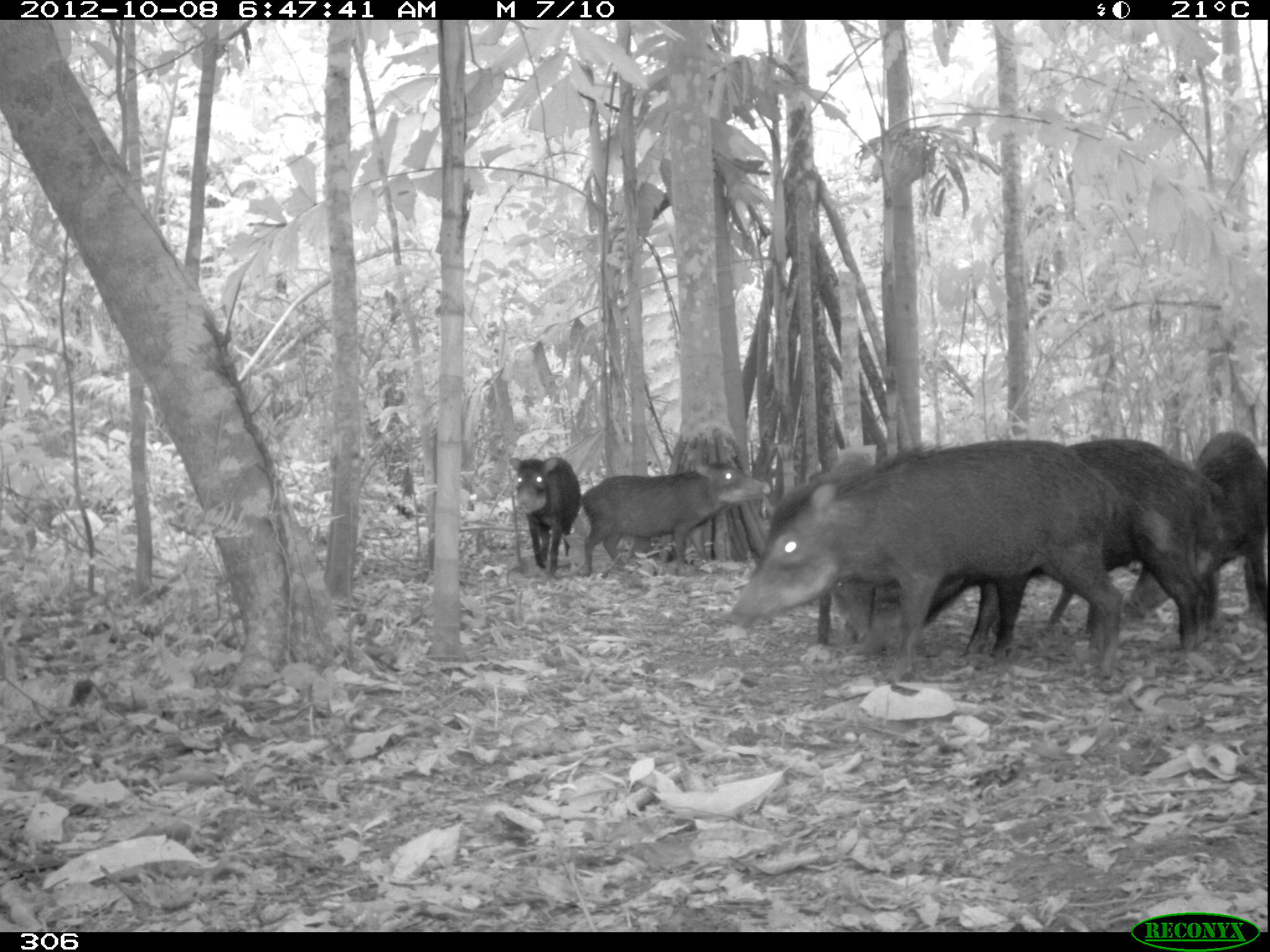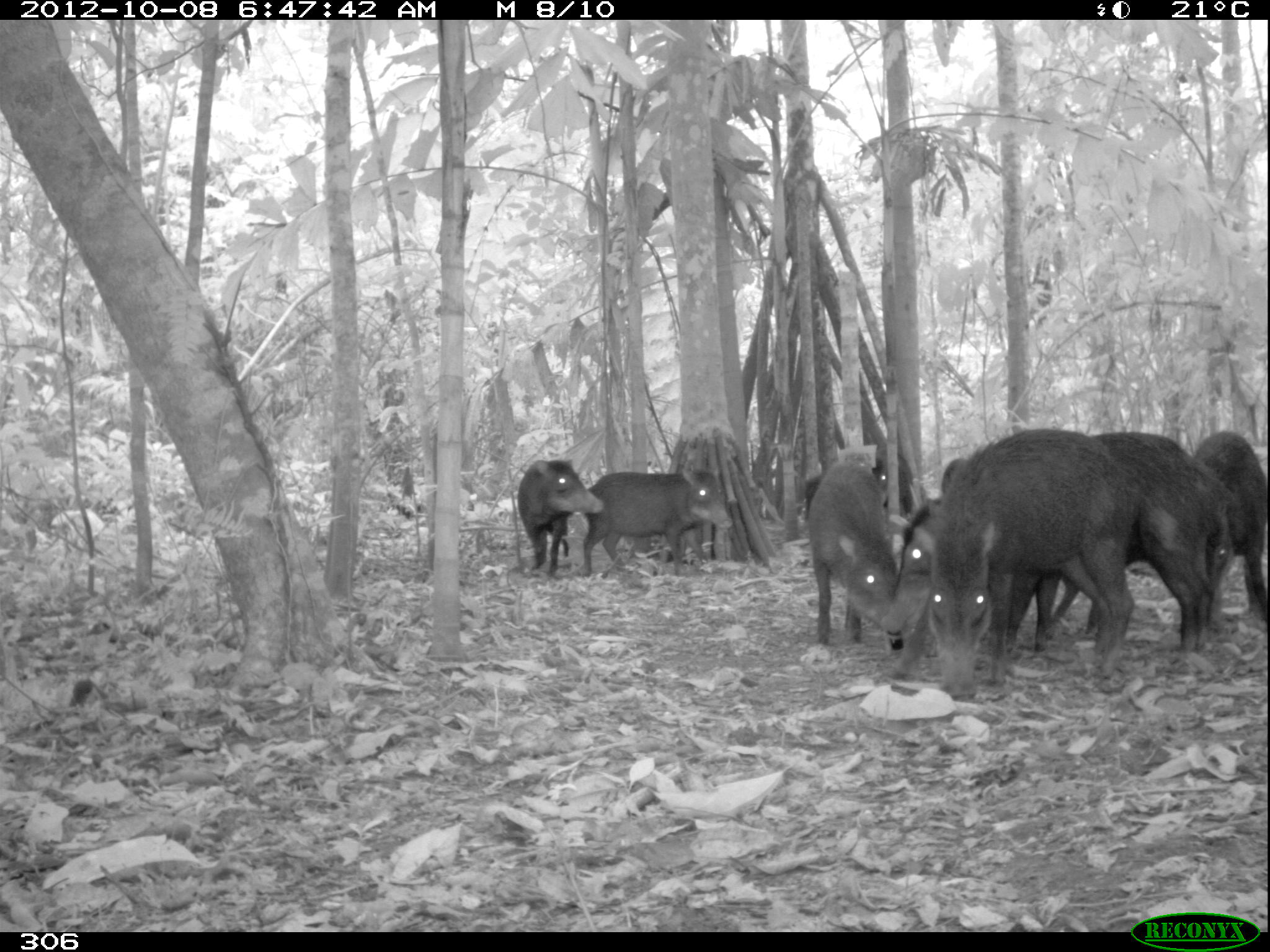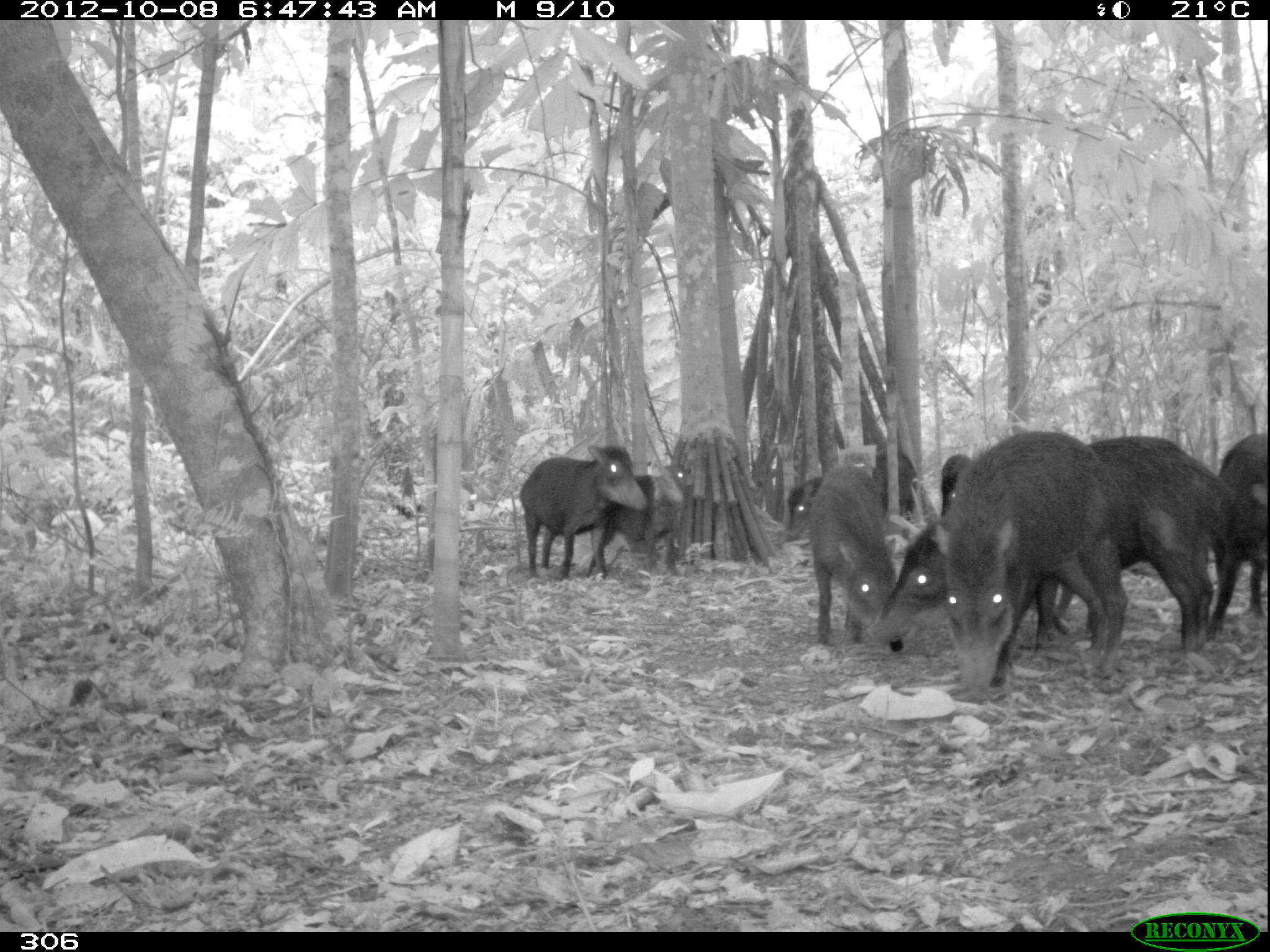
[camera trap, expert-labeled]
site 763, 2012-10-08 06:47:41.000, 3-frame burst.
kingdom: Animalia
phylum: Chordata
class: Mammalia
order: Artiodactyla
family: Tayassuidae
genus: Tayassu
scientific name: Tayassu pecari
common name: white-lipped peccary